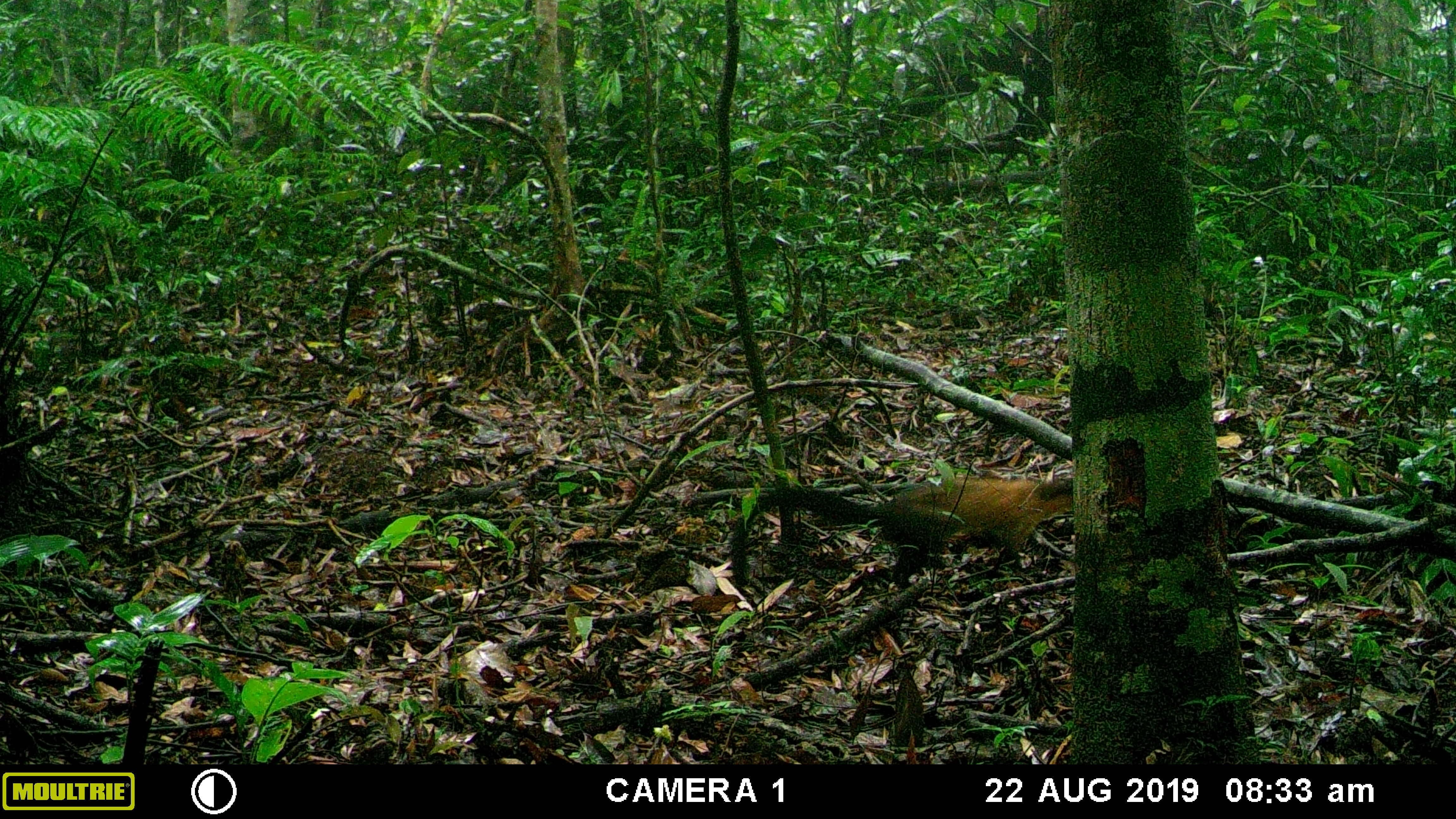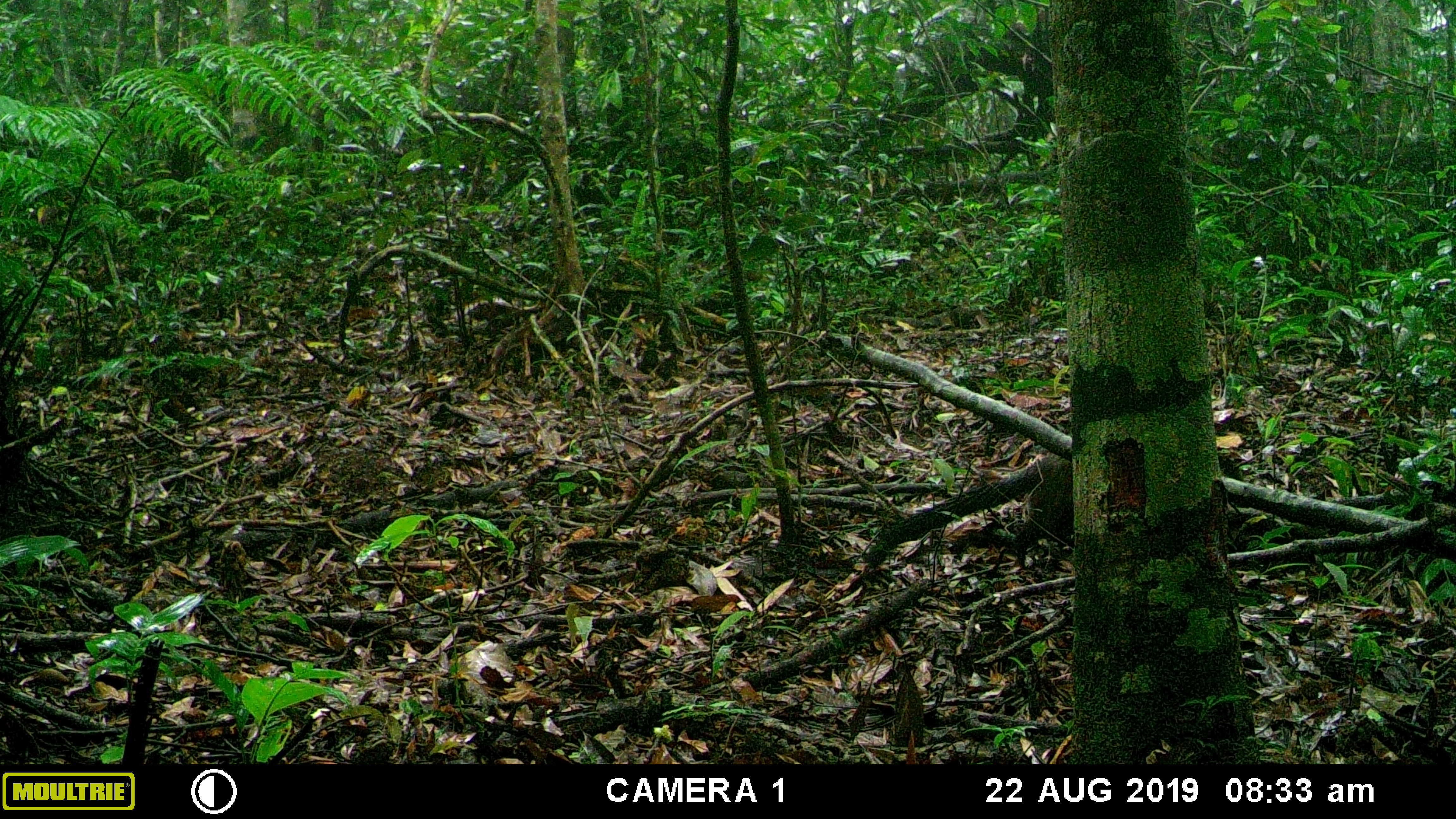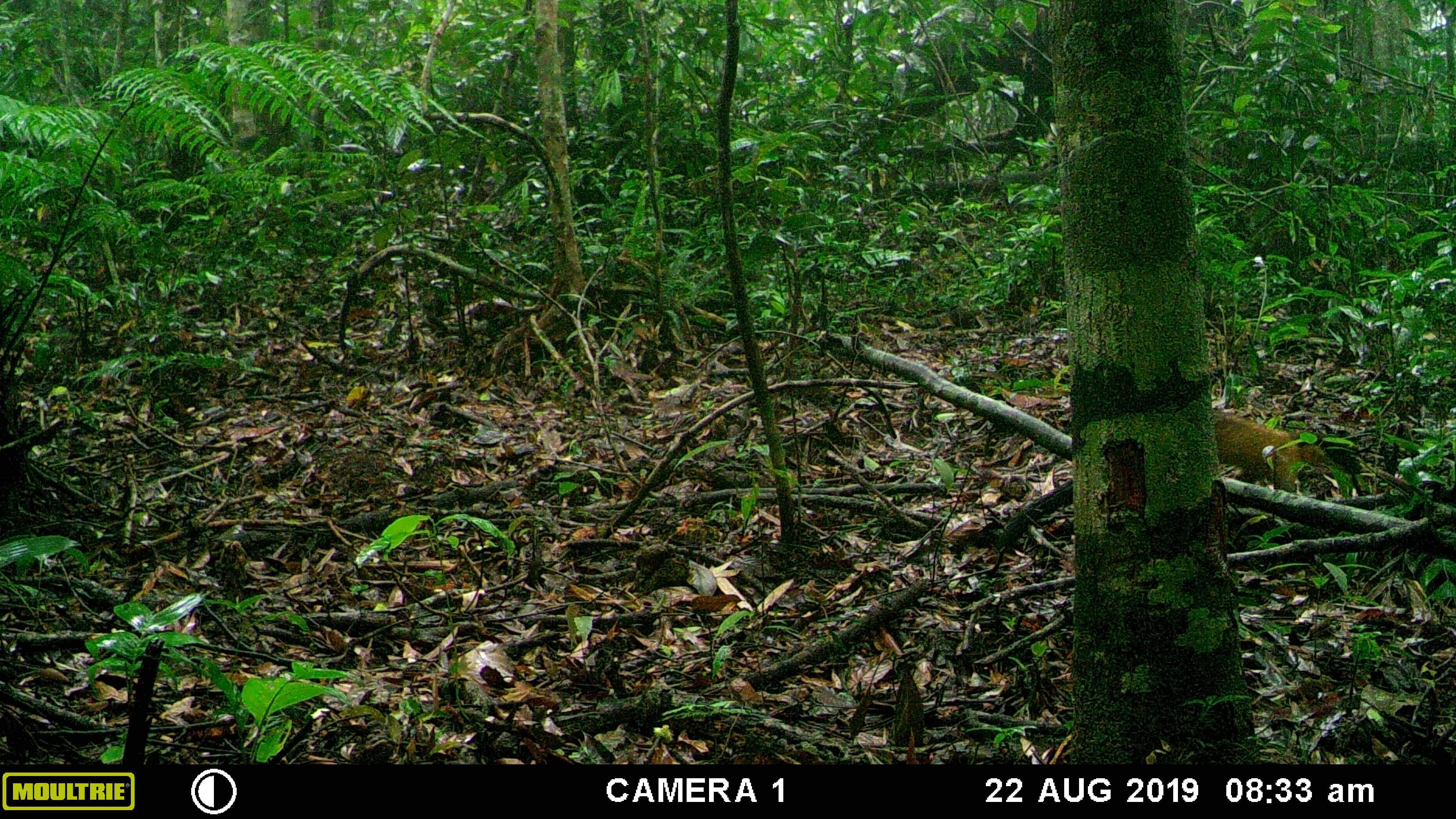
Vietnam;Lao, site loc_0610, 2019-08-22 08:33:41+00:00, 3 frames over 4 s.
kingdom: Animalia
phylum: Chordata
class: Mammalia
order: Carnivora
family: Mustelidae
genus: Martes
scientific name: Martes flavigula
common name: yellow-throated marten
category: yellow throated marten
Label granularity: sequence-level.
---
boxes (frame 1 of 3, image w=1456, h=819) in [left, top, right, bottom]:
yellow throated marten: [731, 477, 1073, 589]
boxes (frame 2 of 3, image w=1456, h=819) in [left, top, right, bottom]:
yellow throated marten: [866, 454, 1244, 568]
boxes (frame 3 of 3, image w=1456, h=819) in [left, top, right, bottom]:
yellow throated marten: [994, 408, 1361, 549]